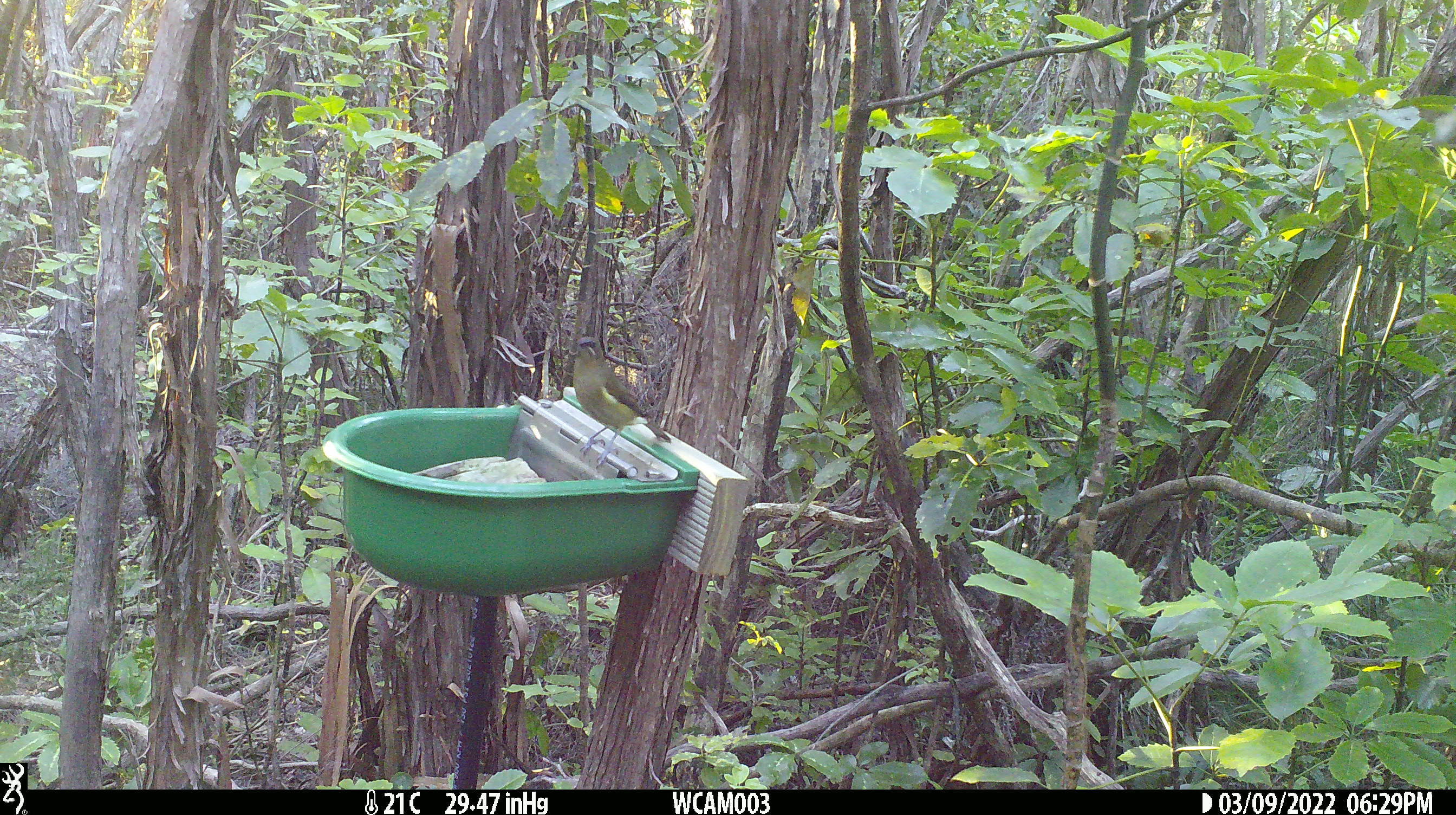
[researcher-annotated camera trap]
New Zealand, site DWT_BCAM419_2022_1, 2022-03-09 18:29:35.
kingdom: Animalia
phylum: Chordata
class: Aves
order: Passeriformes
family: Meliphagidae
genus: Anthornis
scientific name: Anthornis melanura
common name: new zealand bellbird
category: bellbird